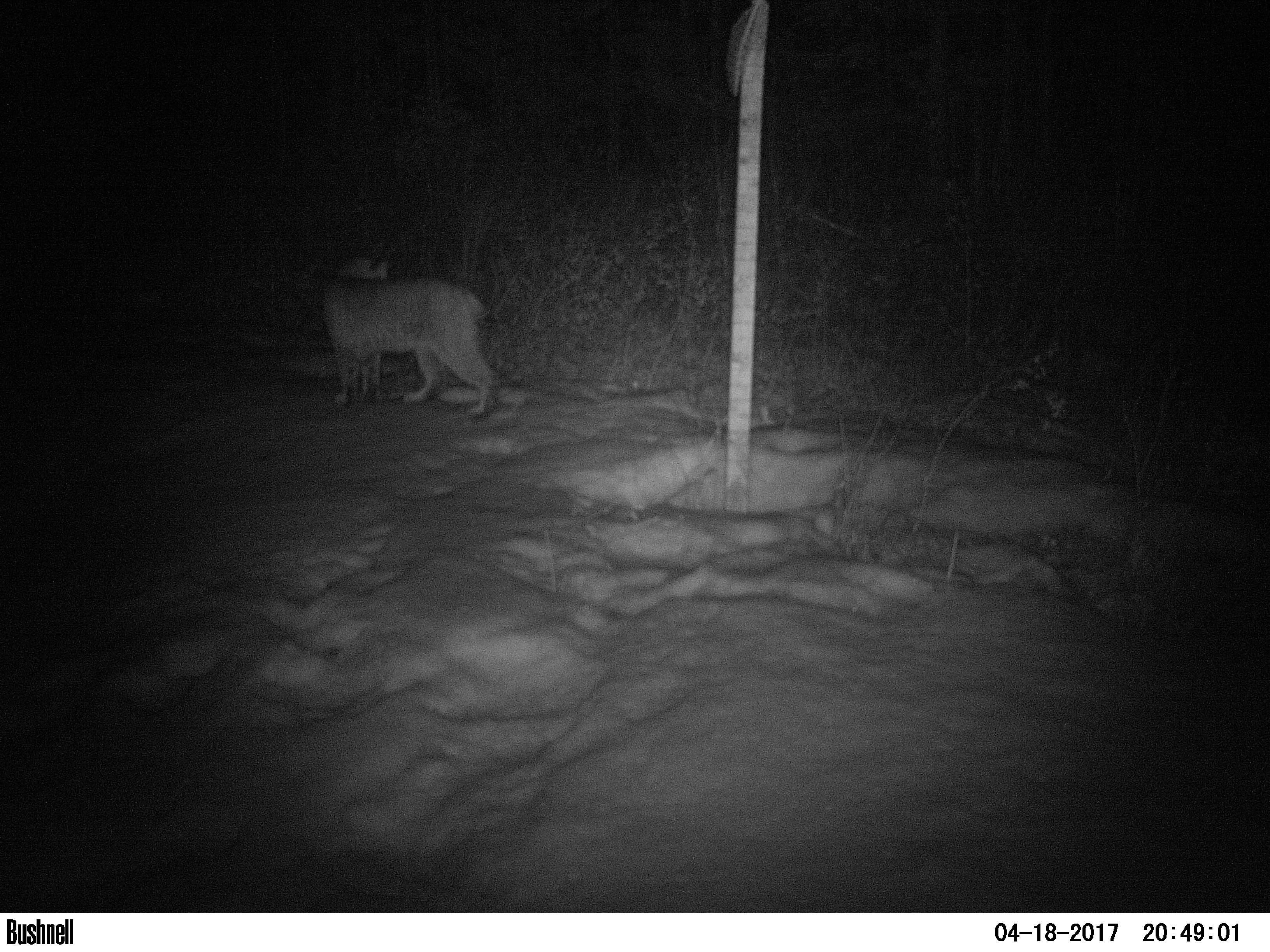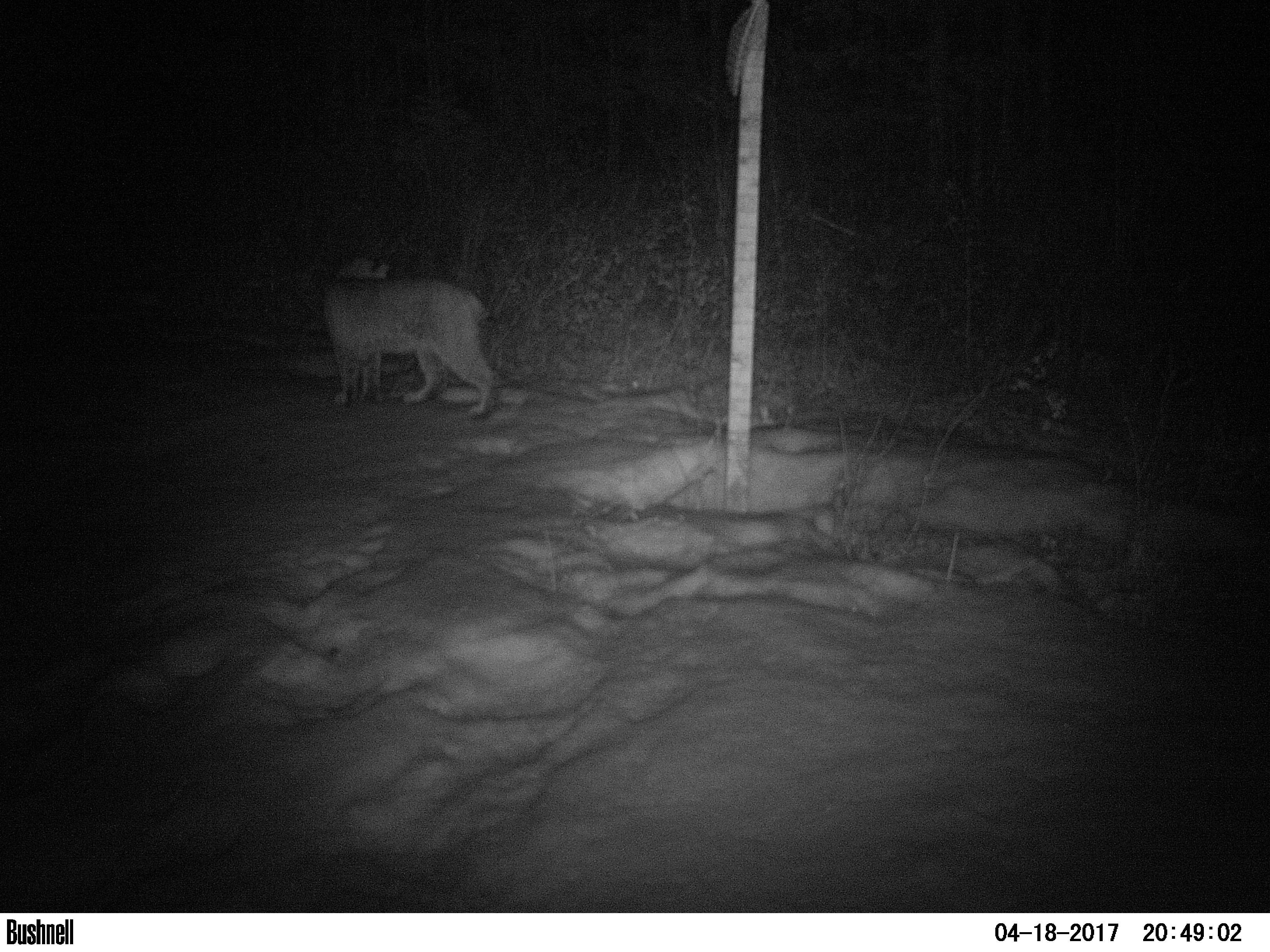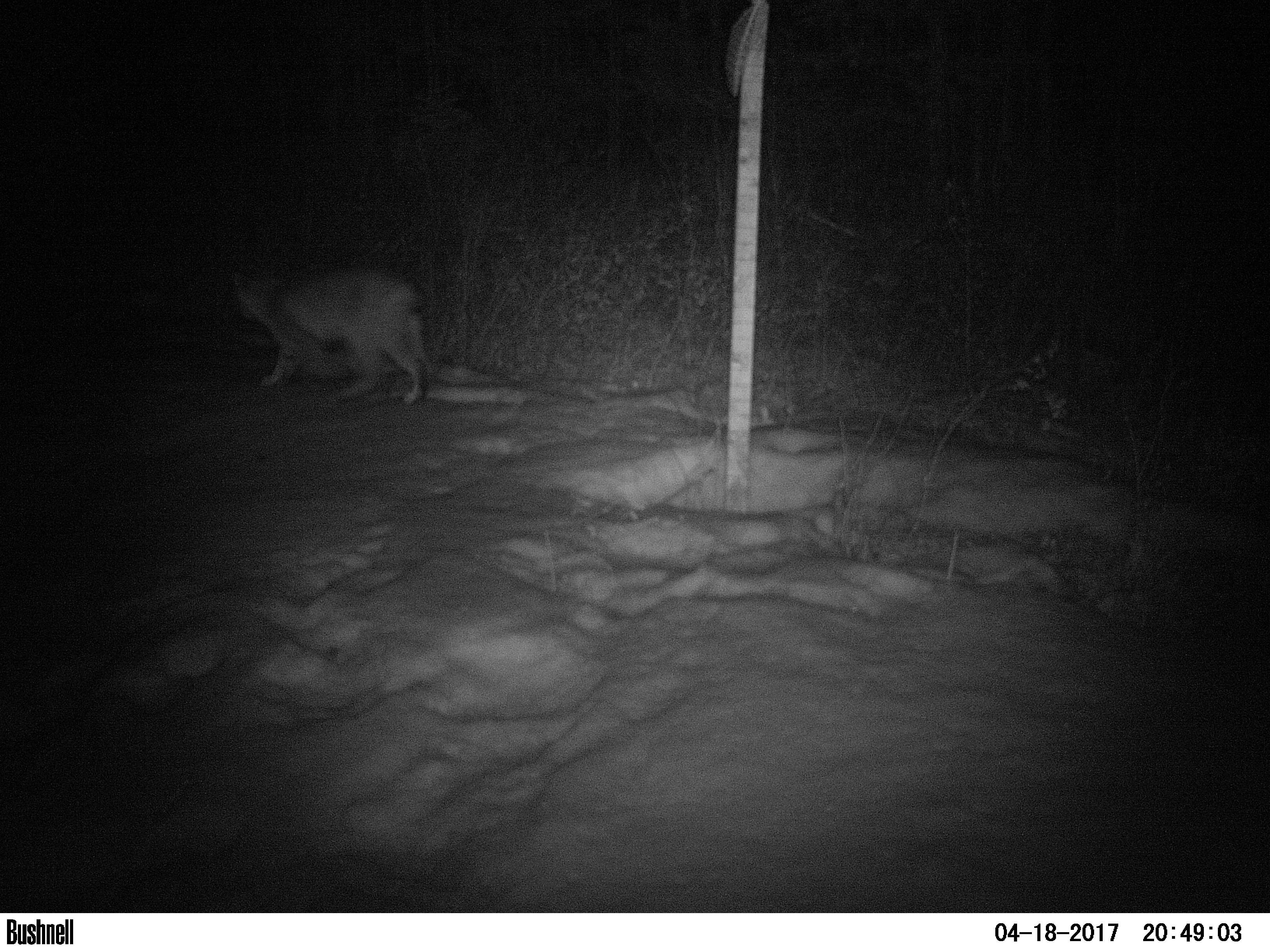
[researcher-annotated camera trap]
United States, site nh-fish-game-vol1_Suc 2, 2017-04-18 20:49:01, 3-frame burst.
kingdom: Animalia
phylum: Chordata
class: Mammalia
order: Carnivora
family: Felidae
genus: Lynx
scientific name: Lynx rufus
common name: bobcat